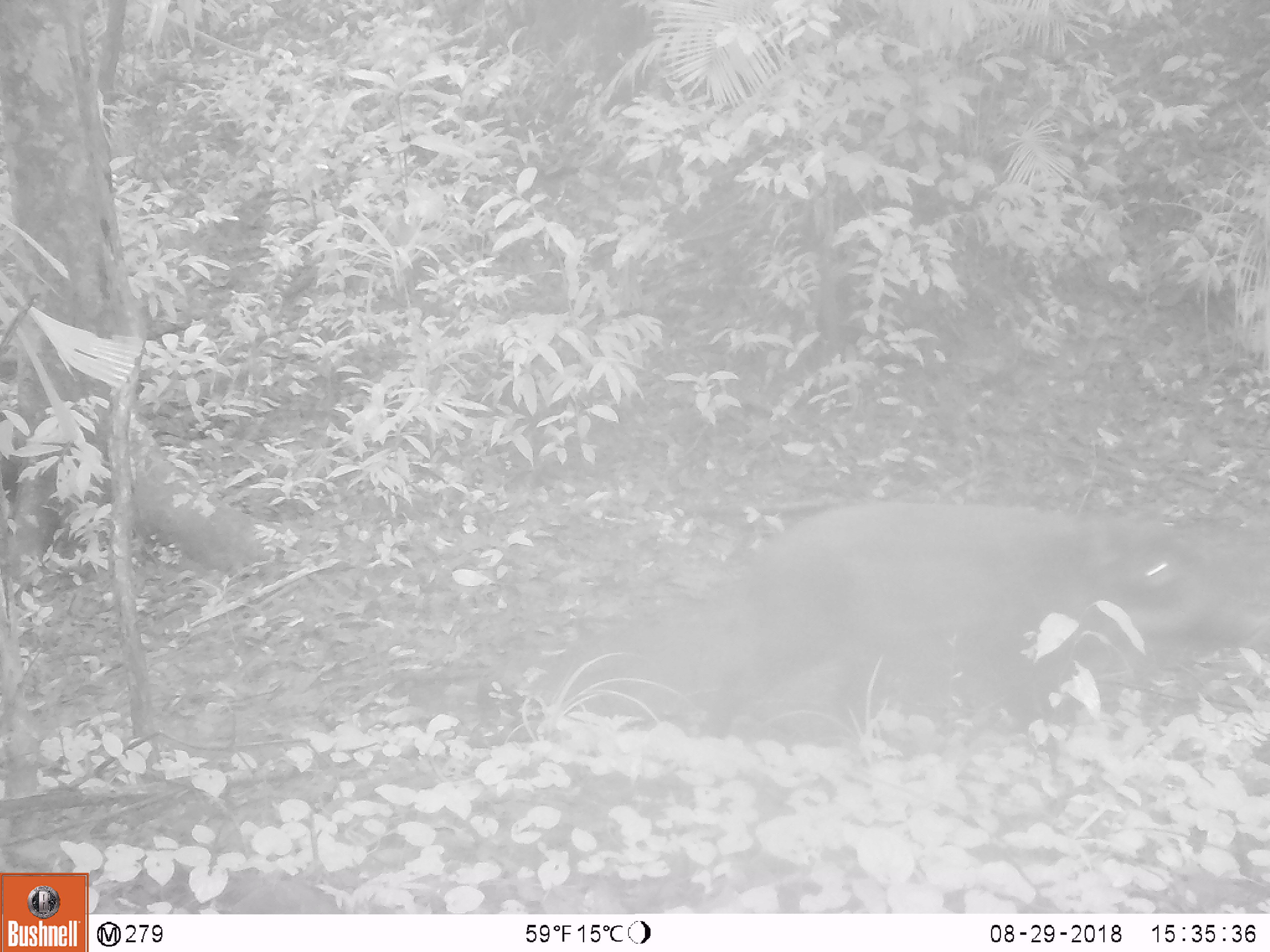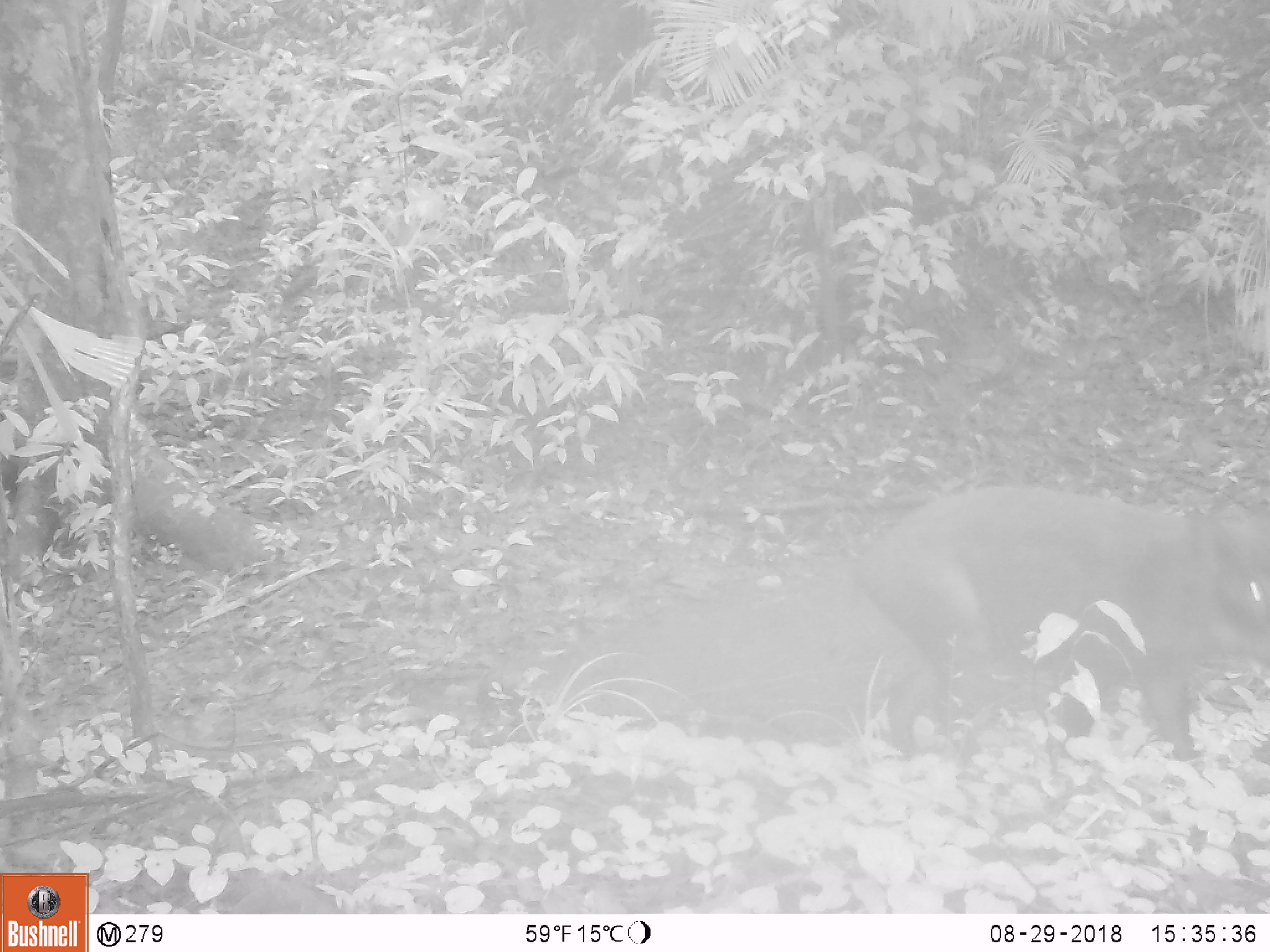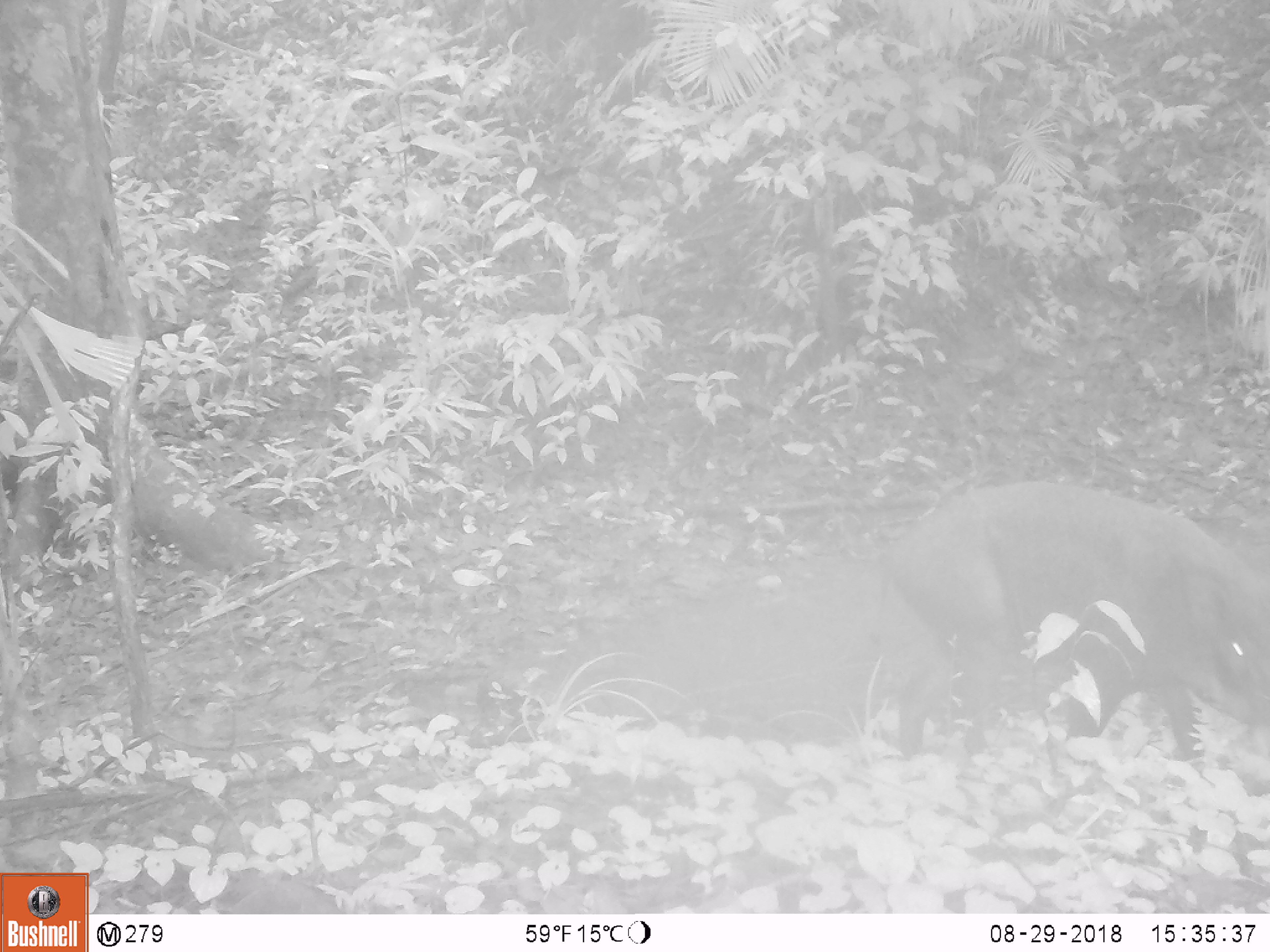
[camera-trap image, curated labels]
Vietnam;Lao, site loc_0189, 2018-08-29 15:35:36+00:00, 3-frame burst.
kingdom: Animalia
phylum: Chordata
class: Mammalia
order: Artiodactyla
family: Suidae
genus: Sus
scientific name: Sus scrofa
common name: eurasian wild pig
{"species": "eurasian wild pig (Sus scrofa)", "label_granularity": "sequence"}